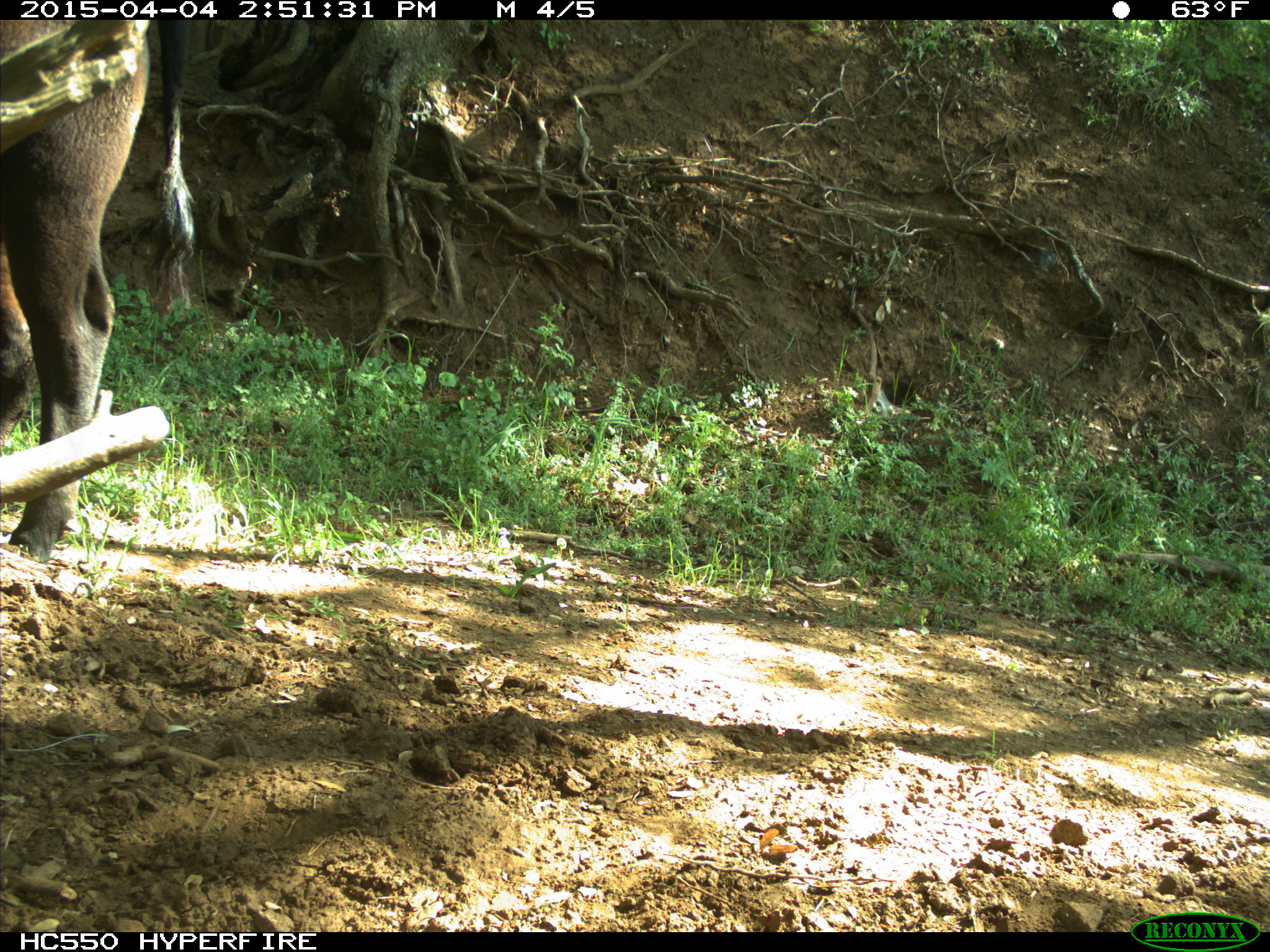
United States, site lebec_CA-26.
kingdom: Animalia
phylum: Chordata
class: Mammalia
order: Artiodactyla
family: Bovidae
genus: Bos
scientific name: Bos taurus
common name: domestic cow